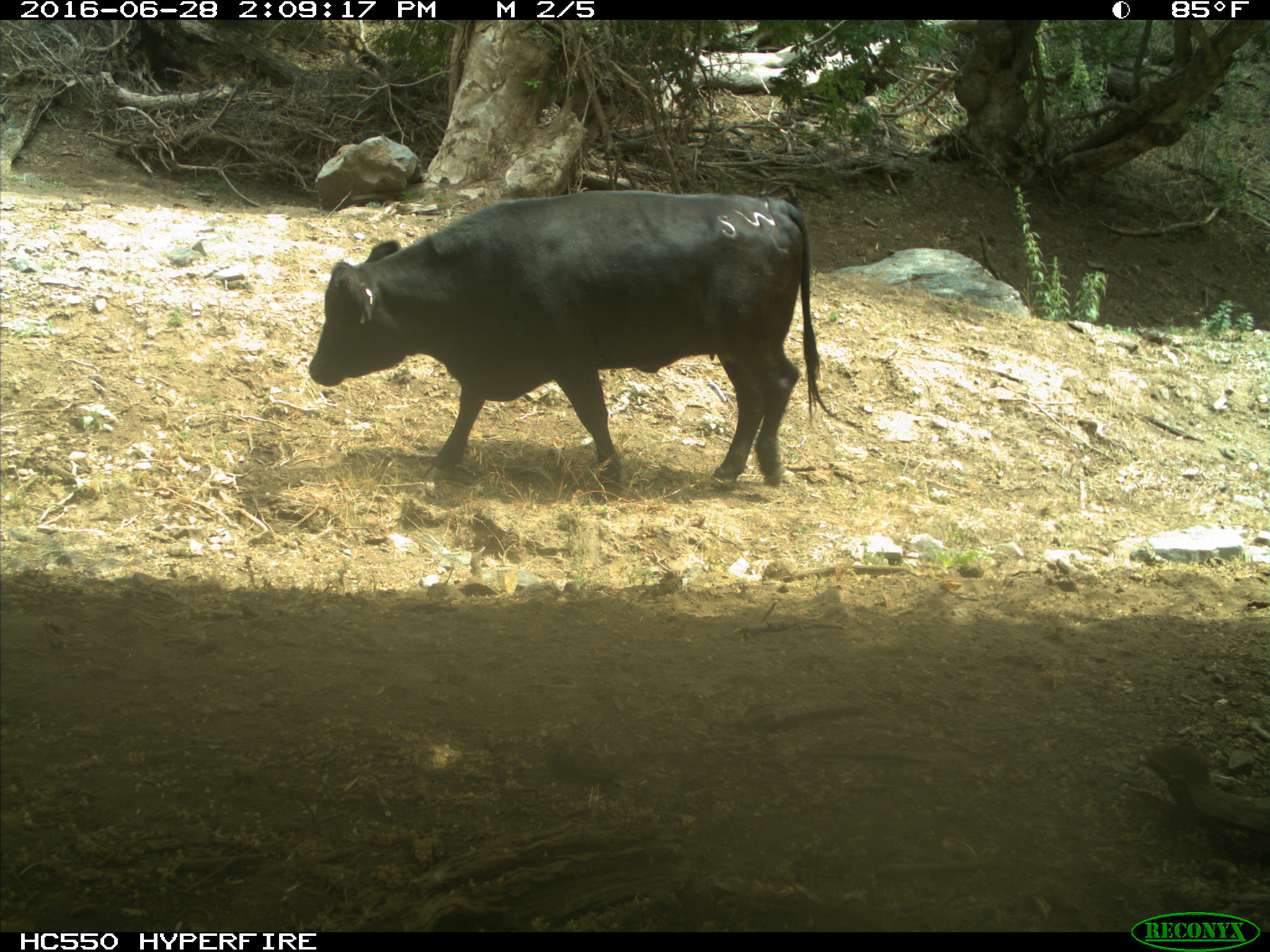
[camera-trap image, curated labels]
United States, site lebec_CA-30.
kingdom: Animalia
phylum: Chordata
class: Mammalia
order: Artiodactyla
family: Bovidae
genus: Bos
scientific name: Bos taurus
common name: domestic cow